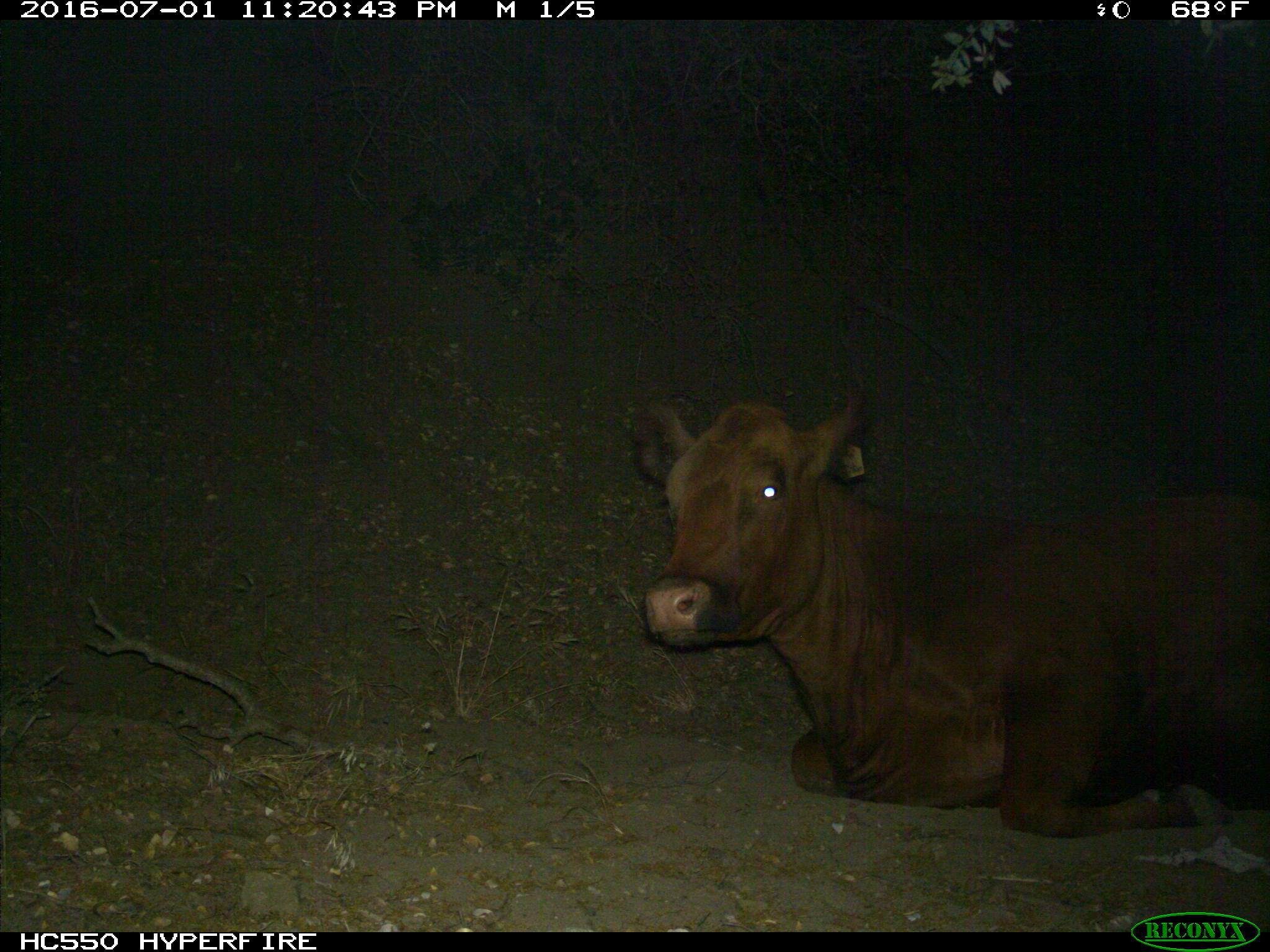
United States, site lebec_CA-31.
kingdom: Animalia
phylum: Chordata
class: Mammalia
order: Artiodactyla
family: Bovidae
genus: Bos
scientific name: Bos taurus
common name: domestic cow